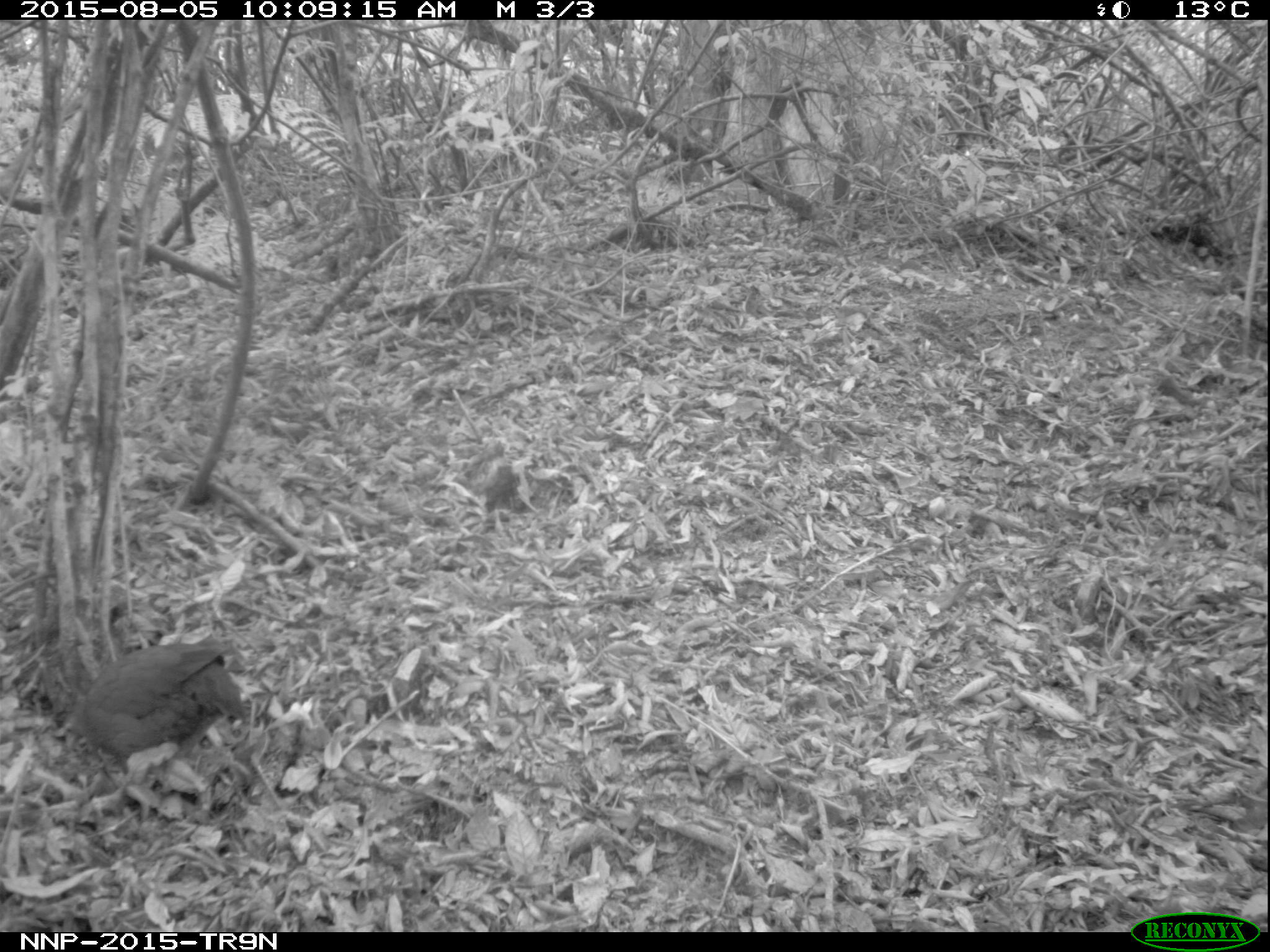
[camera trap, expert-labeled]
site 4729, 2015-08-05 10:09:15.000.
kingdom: Animalia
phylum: Chordata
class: Aves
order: Galliformes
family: Phasianidae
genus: Pternistis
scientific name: Pternistis nobilis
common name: handsome francolin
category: francolinus nobilis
Francolinus nobilis (handsome francolin) (Pternistis nobilis), count 1.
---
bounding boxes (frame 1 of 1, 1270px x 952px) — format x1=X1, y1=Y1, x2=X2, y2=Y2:
francolinus nobilis: x1=68, y1=641, x2=247, y2=817